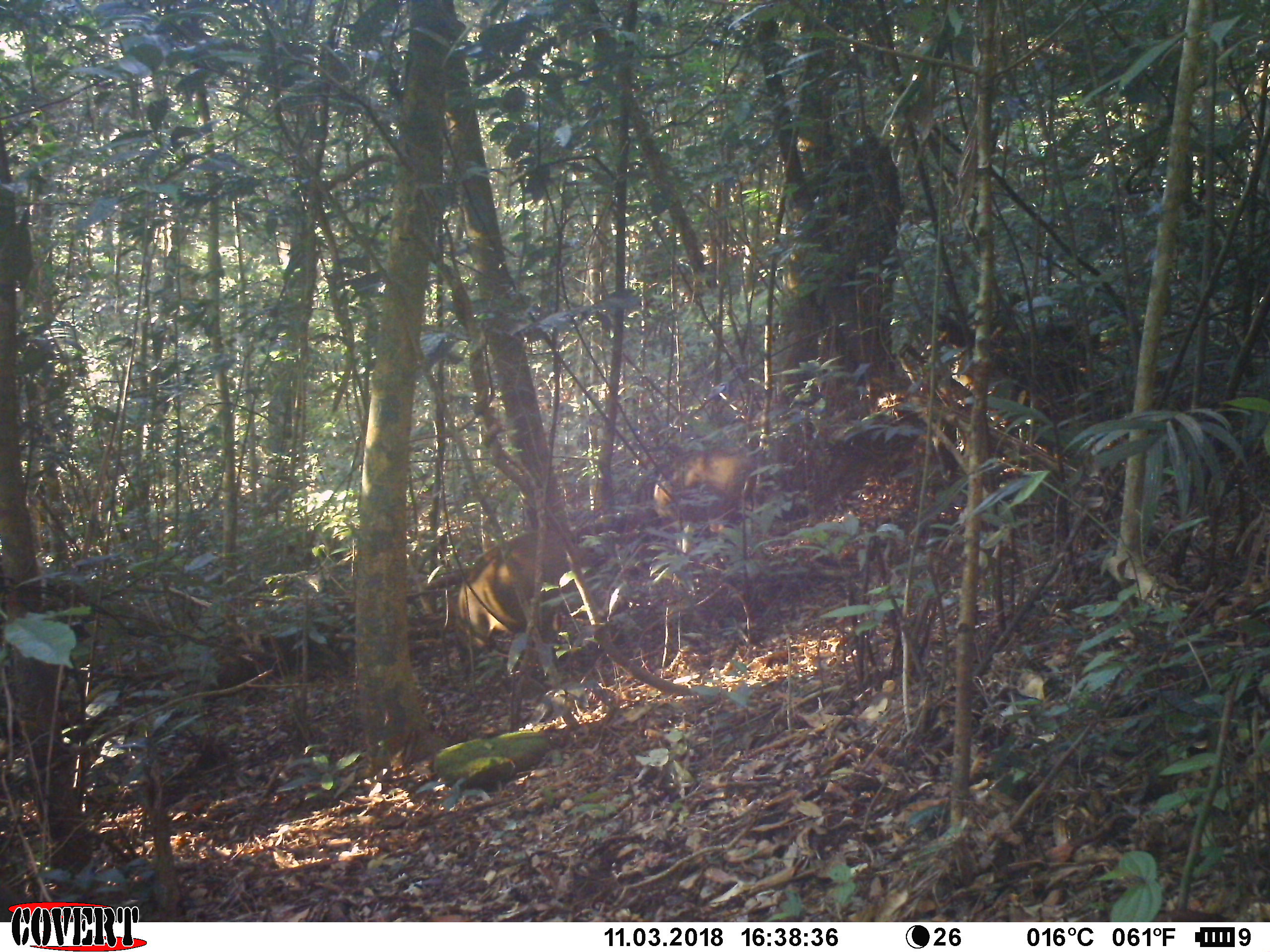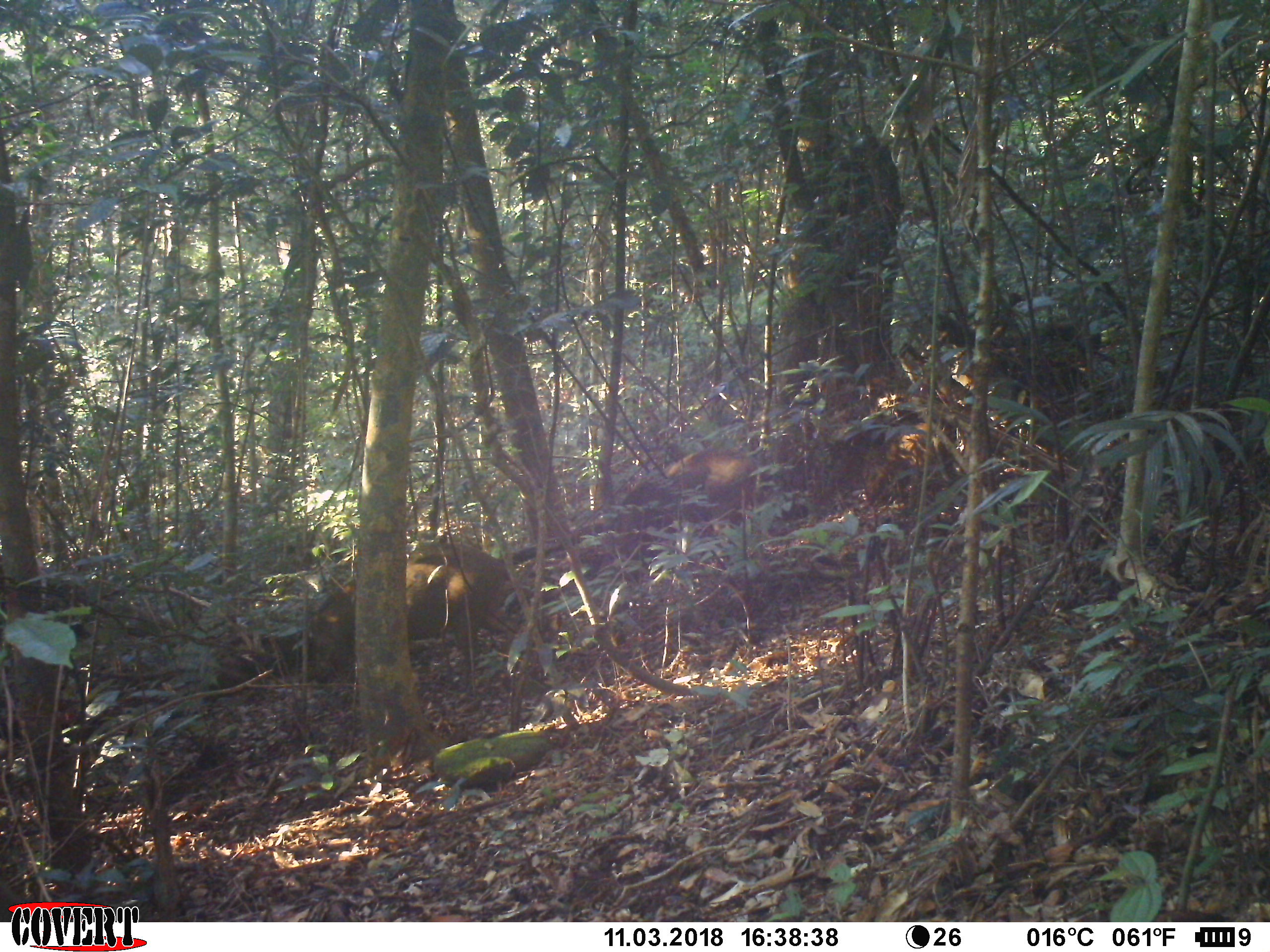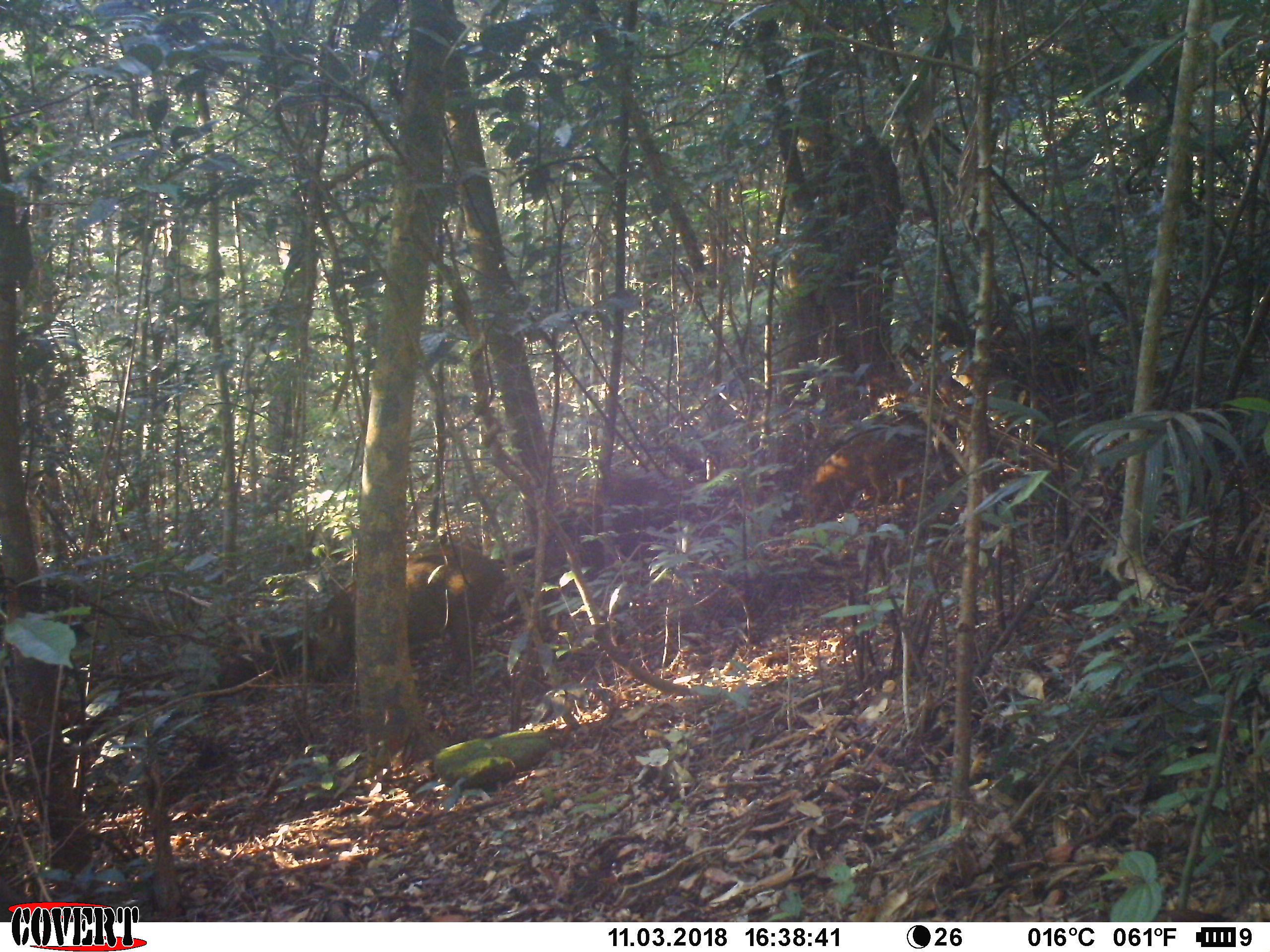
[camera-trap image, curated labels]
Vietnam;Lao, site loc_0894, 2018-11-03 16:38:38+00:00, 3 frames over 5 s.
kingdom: Animalia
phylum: Chordata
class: Mammalia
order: Artiodactyla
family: Suidae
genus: Sus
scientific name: Sus scrofa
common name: eurasian wild pig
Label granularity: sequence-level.